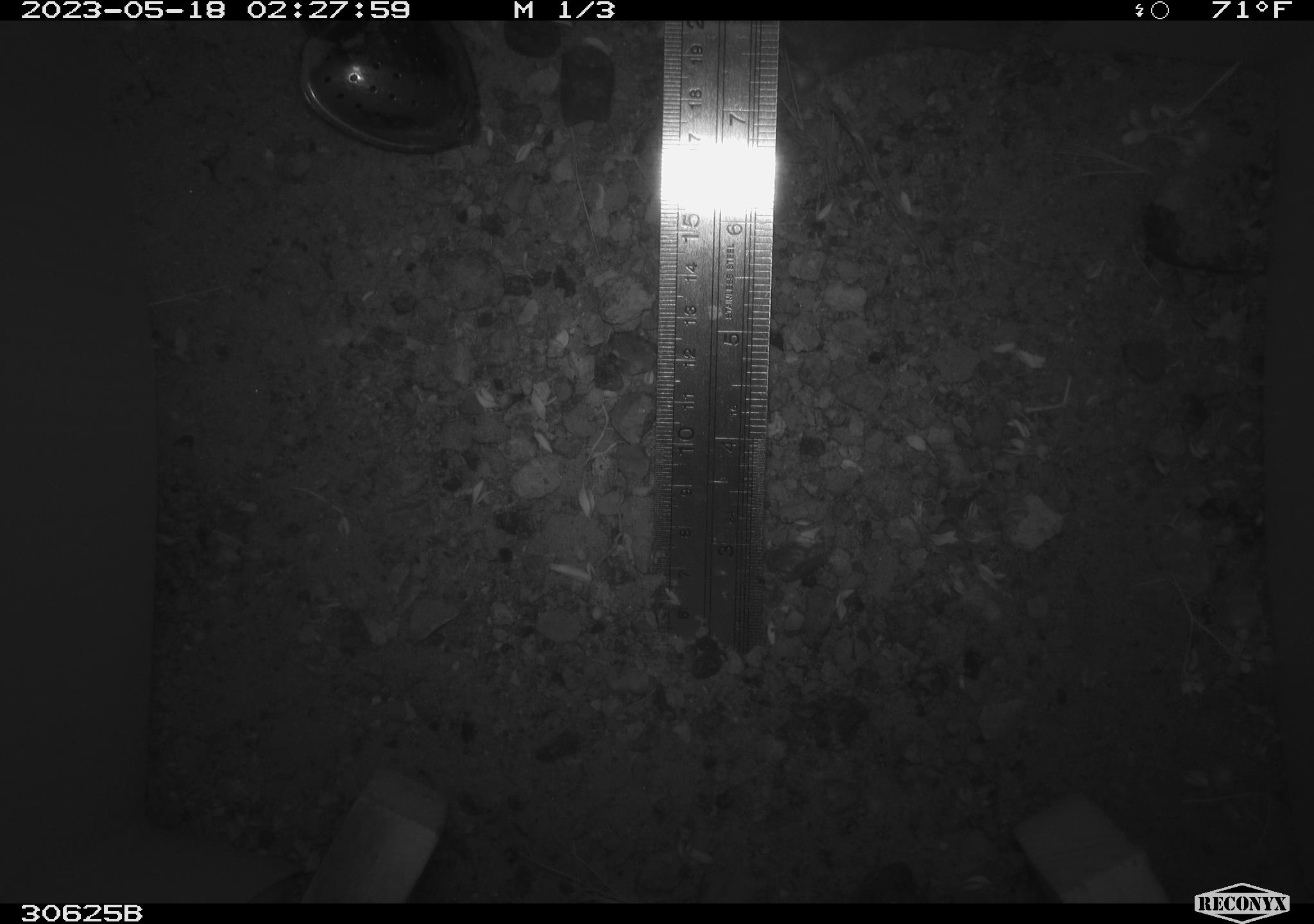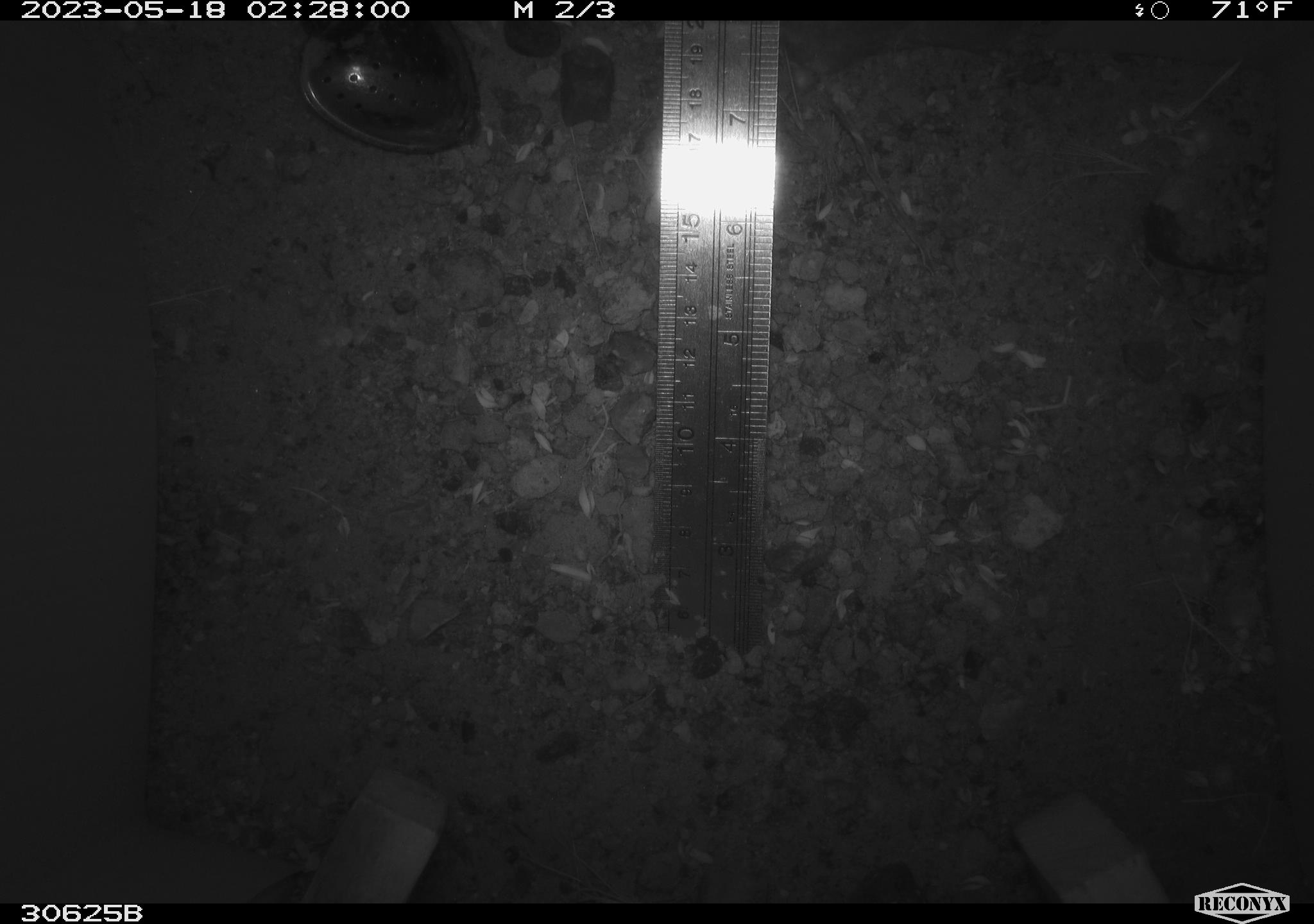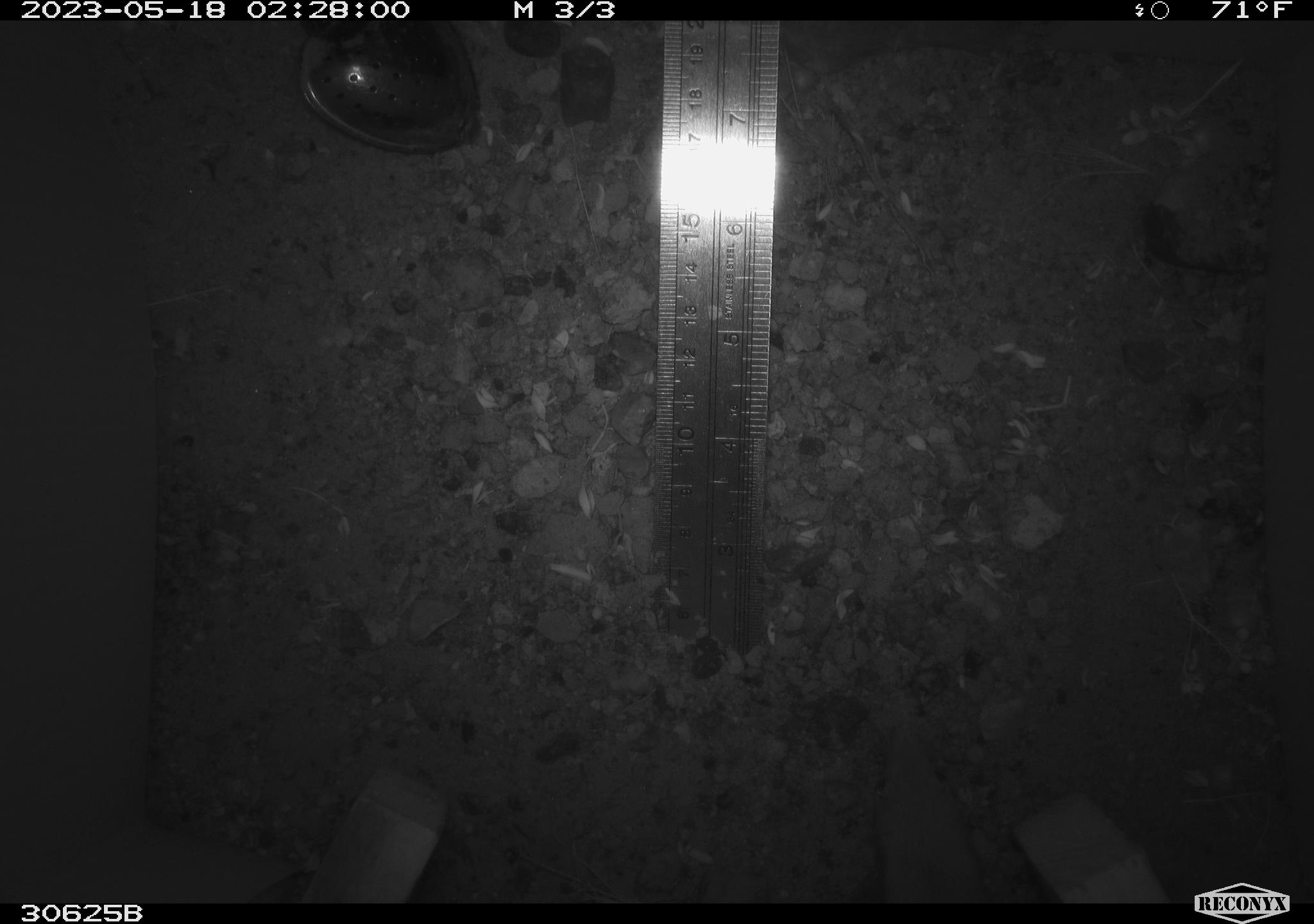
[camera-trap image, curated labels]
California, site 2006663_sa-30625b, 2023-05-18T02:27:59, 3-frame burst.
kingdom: Animalia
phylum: Chordata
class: Mammalia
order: Rodentia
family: Heteromyidae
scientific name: Heteromyidae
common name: kangaroo rats and pocket mice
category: heteromyidae family